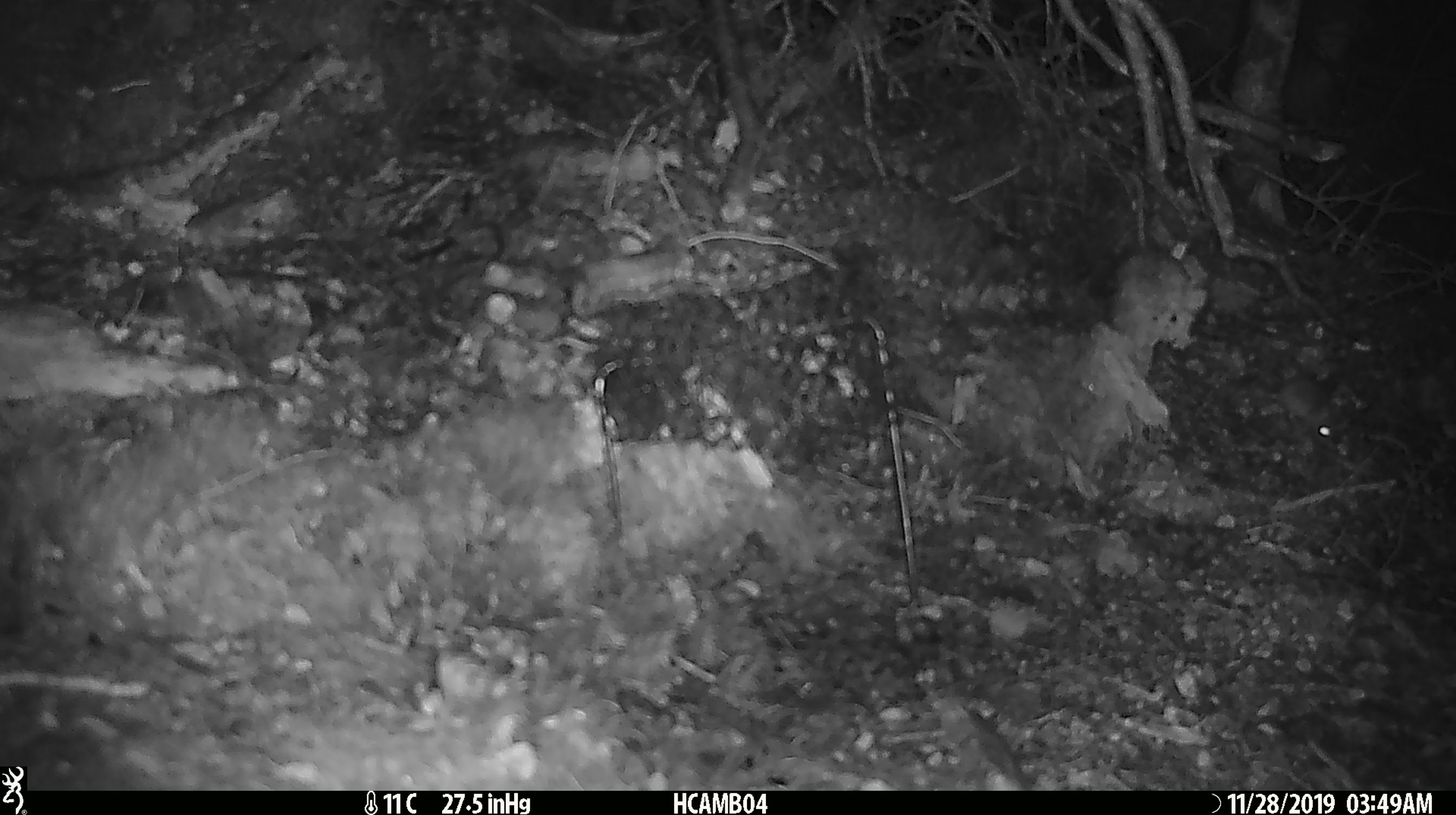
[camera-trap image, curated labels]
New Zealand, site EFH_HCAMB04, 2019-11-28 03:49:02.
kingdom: Animalia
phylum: Chordata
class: Mammalia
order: Rodentia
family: Muridae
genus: Mus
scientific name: Mus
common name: mouse